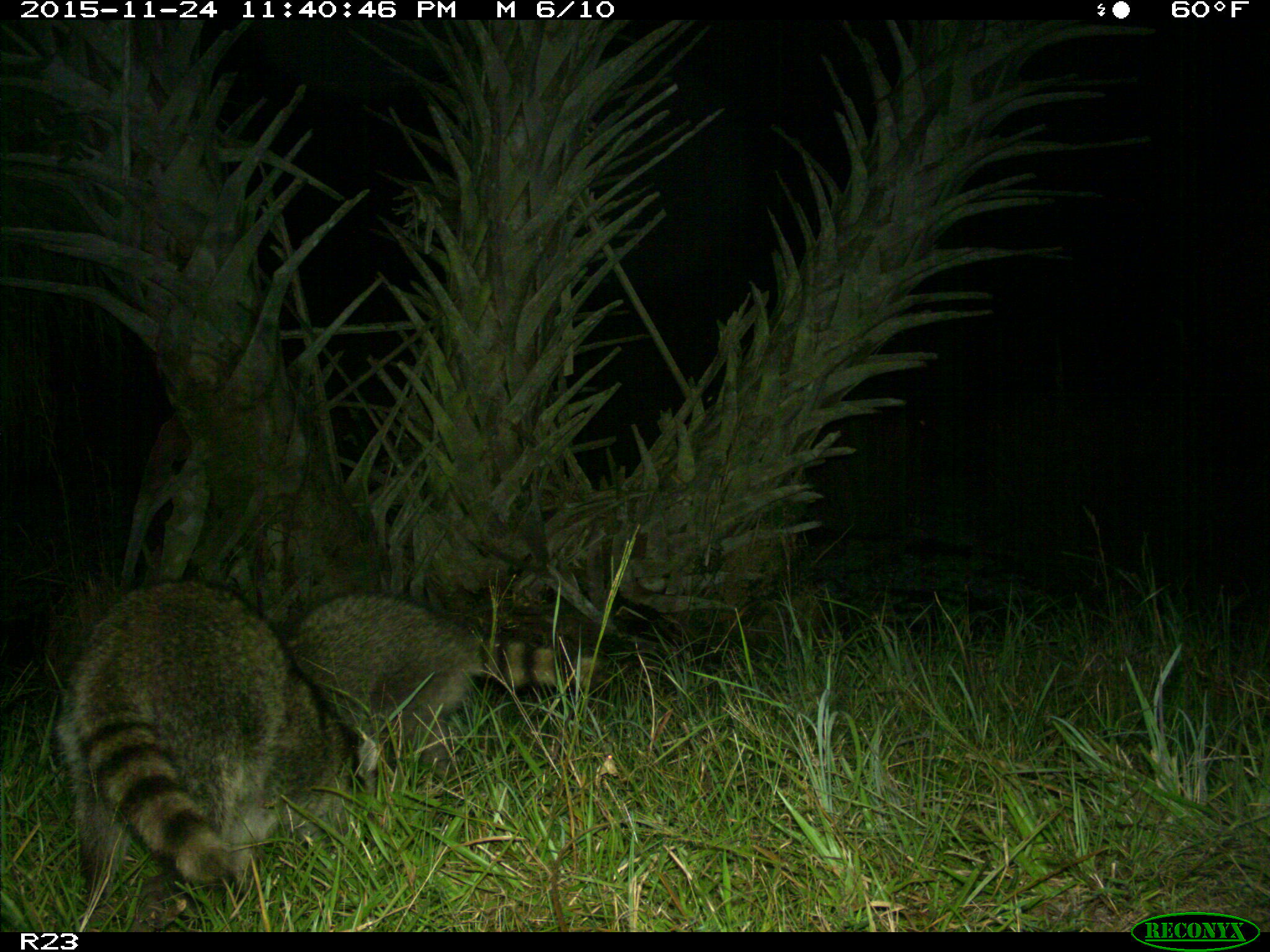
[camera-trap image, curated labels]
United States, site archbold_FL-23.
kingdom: Animalia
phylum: Chordata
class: Mammalia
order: Carnivora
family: Procyonidae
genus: Procyon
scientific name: Procyon lotor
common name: common raccoon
Procyon lotor (common raccoon).